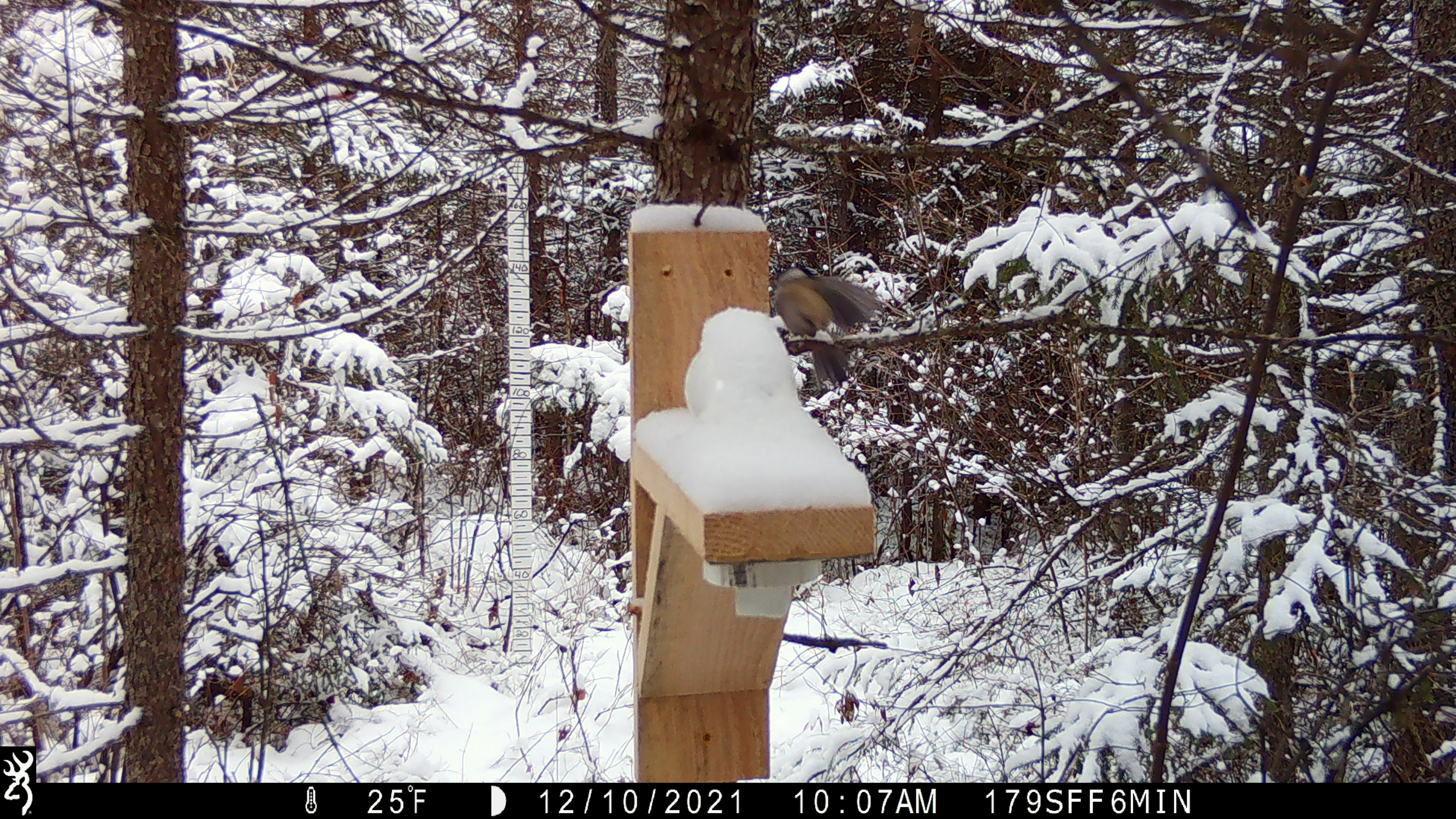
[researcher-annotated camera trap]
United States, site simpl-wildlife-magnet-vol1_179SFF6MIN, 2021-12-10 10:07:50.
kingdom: Animalia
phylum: Chordata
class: Aves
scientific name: Aves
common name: bird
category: bird sp.